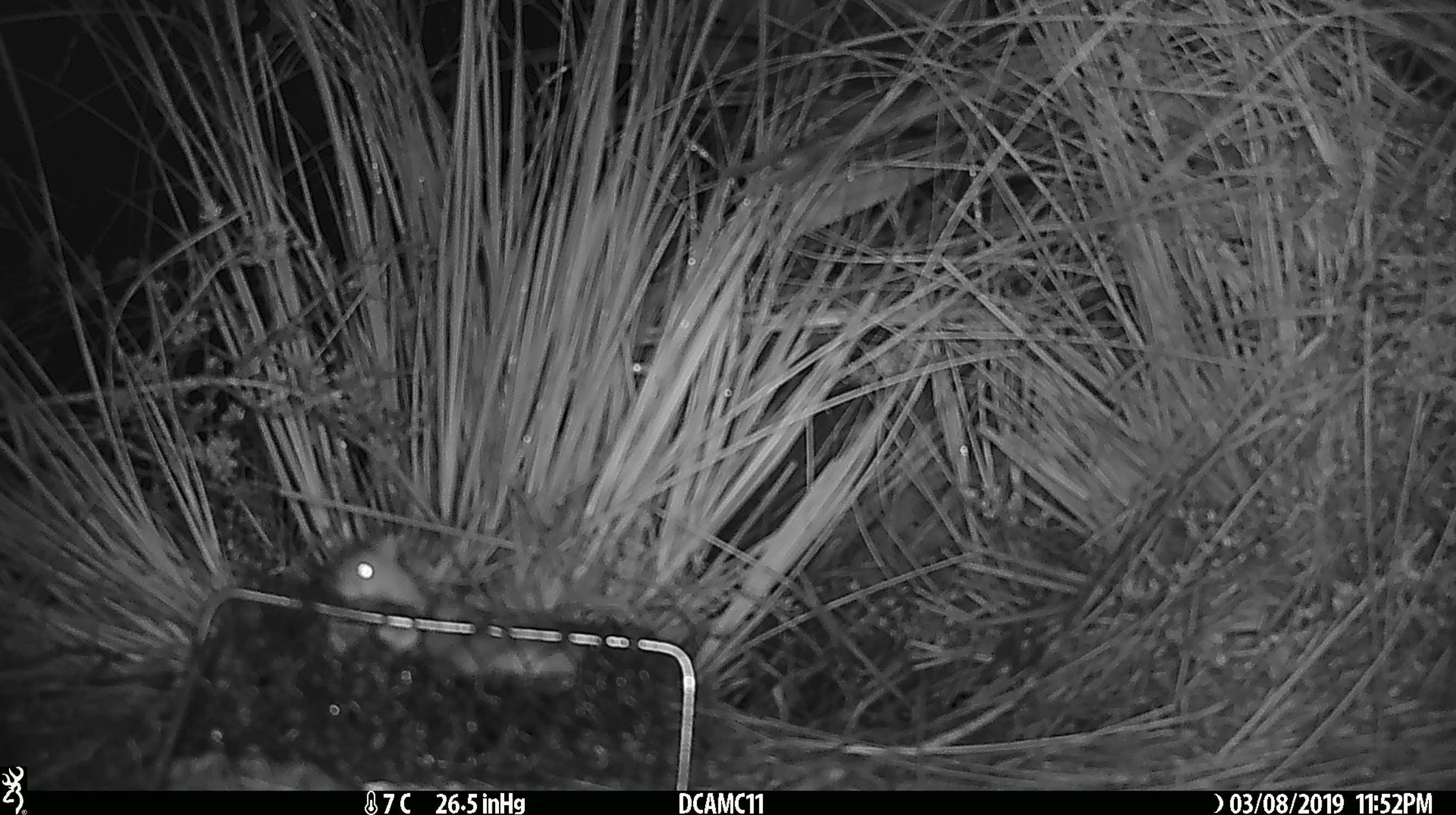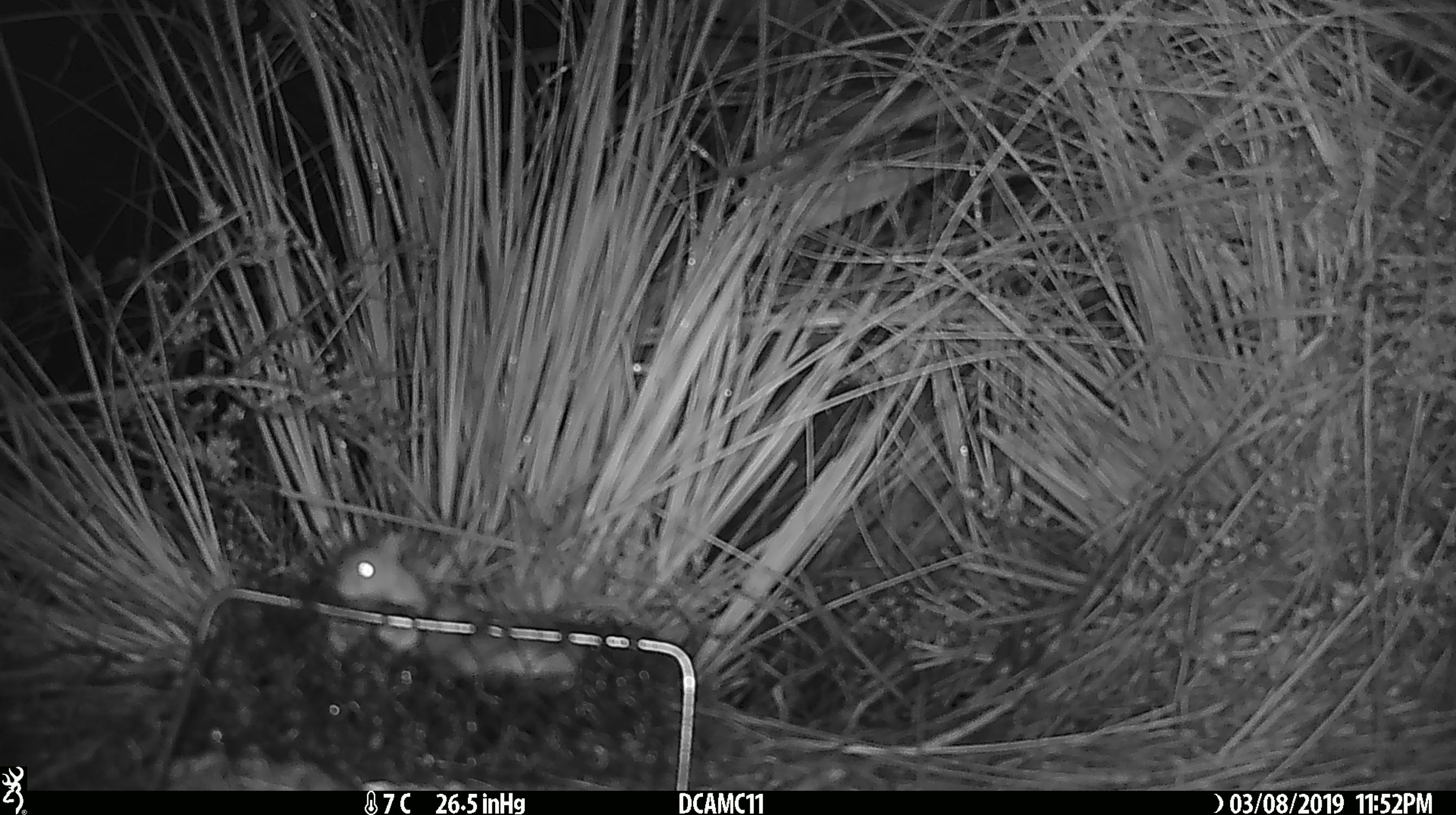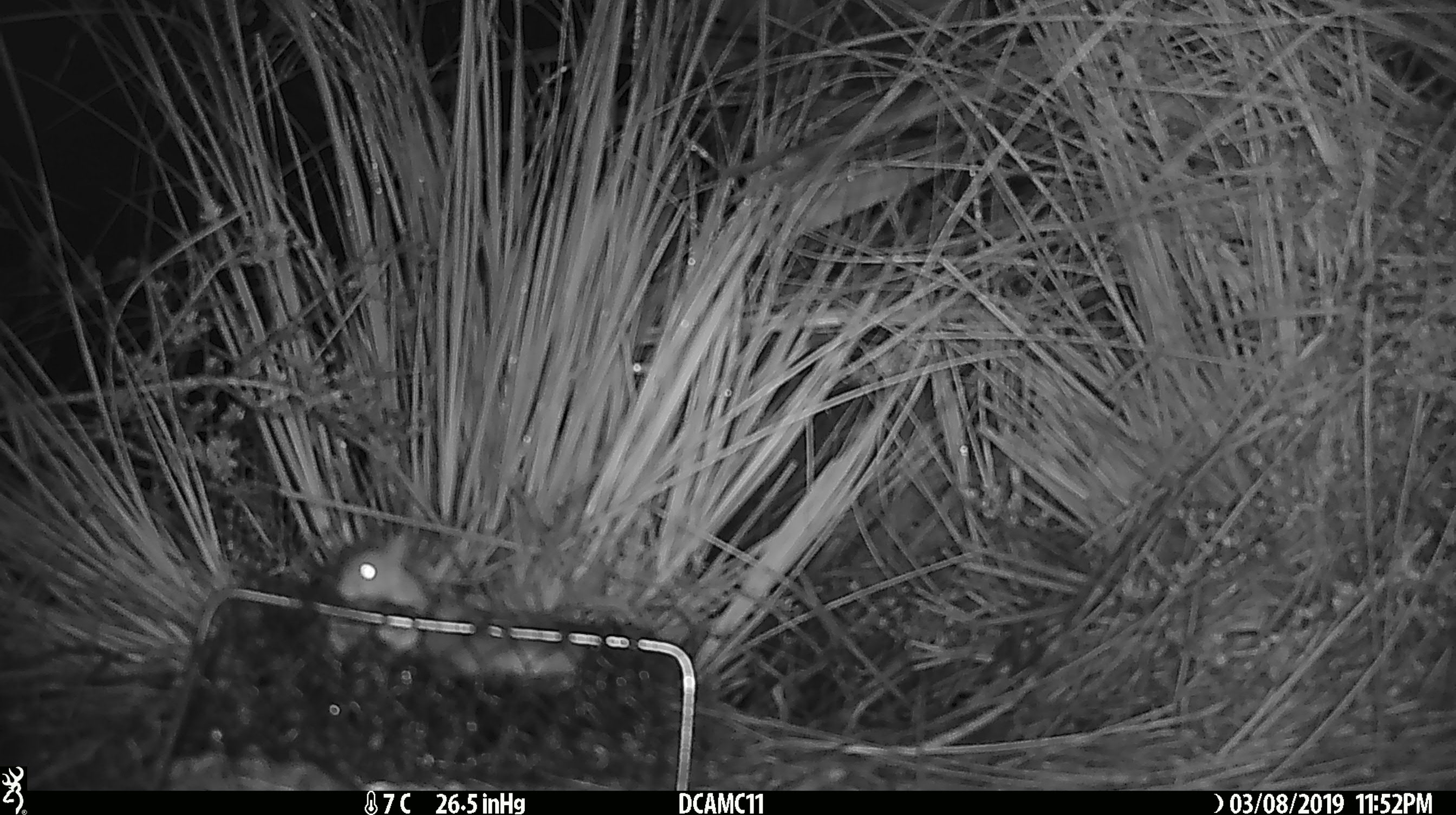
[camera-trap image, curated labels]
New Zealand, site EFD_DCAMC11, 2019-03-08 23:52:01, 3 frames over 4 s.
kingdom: Animalia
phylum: Chordata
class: Mammalia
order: Rodentia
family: Muridae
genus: Mus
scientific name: Mus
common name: mouse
Mouse (Mus).